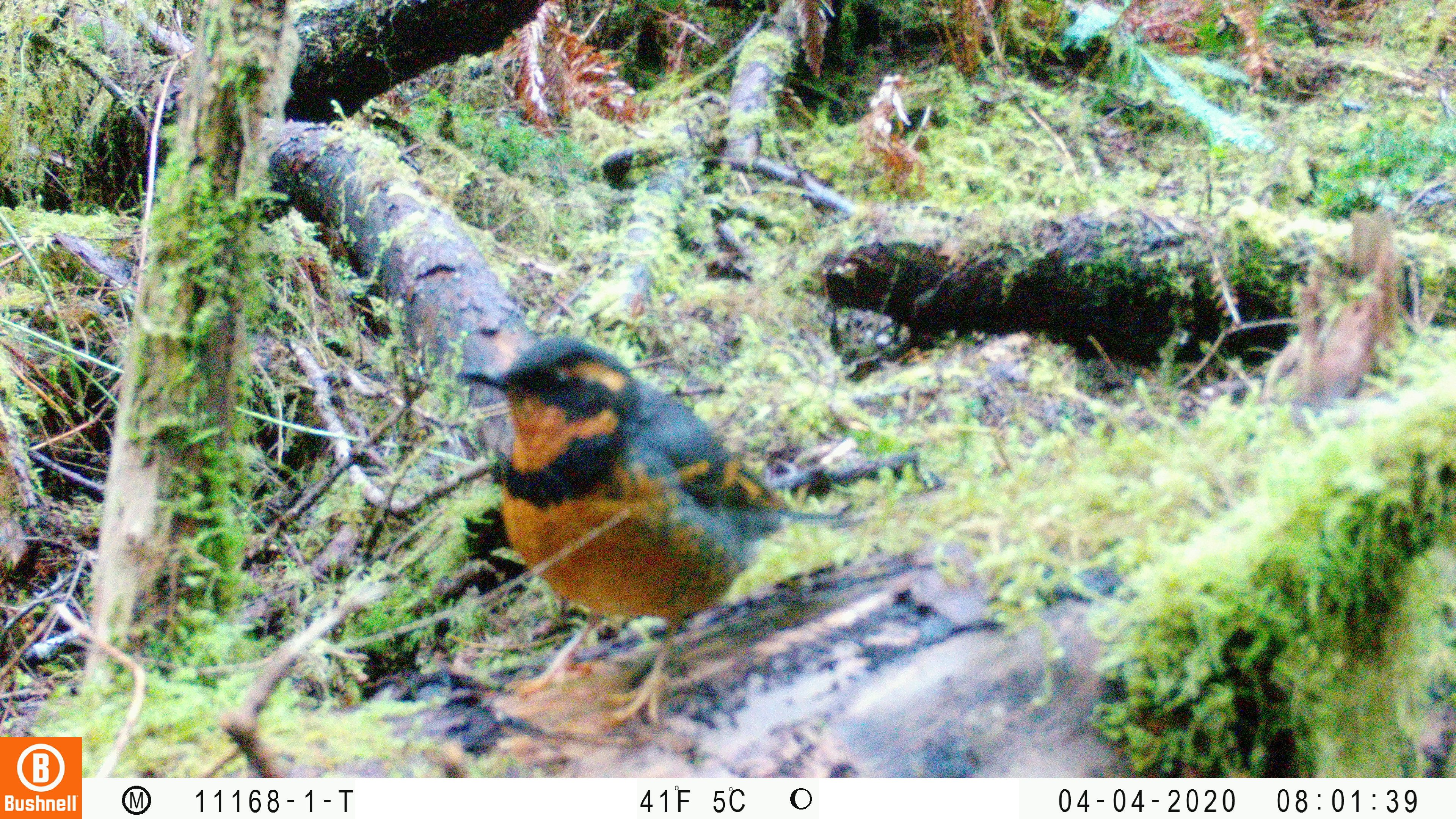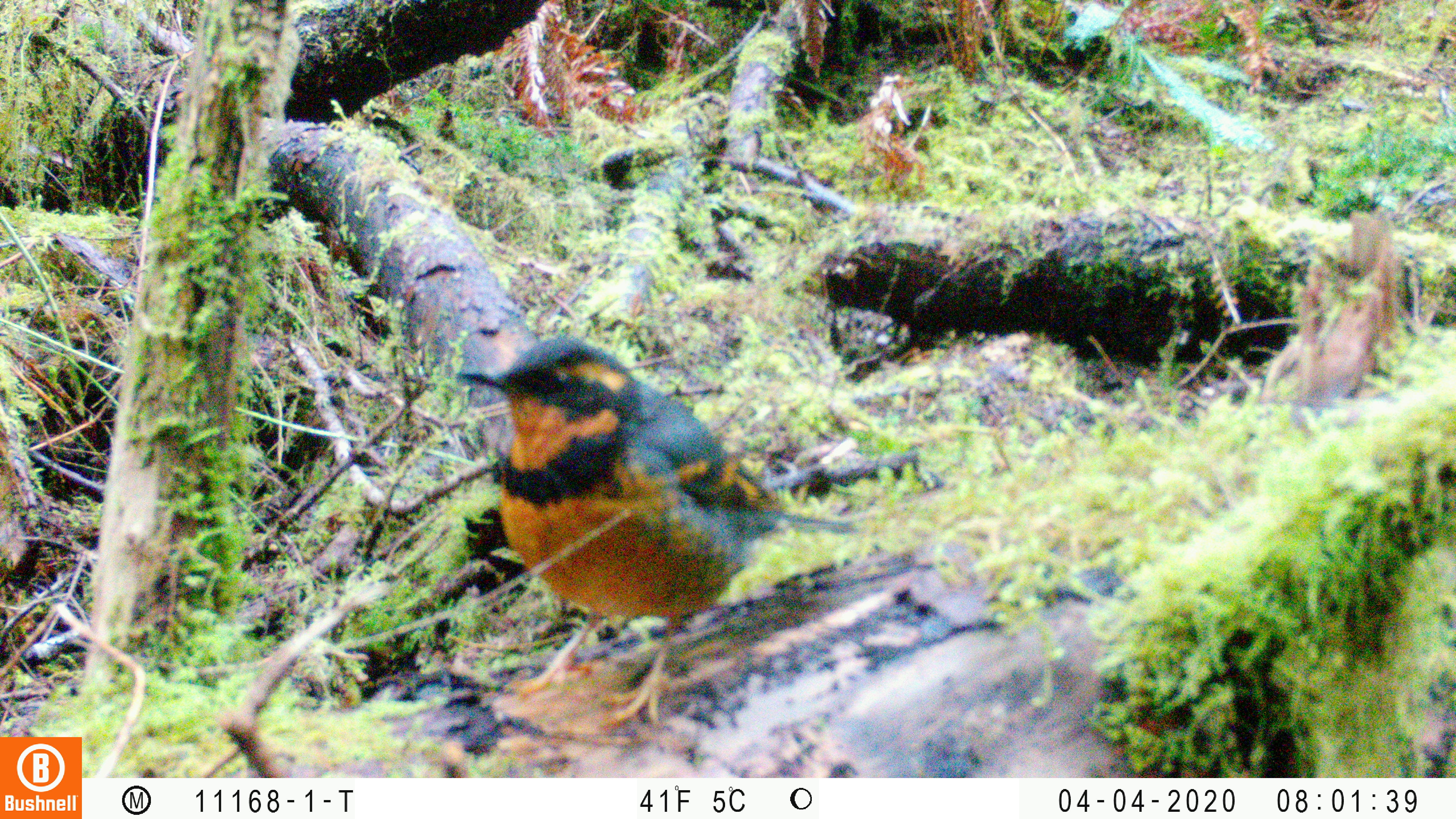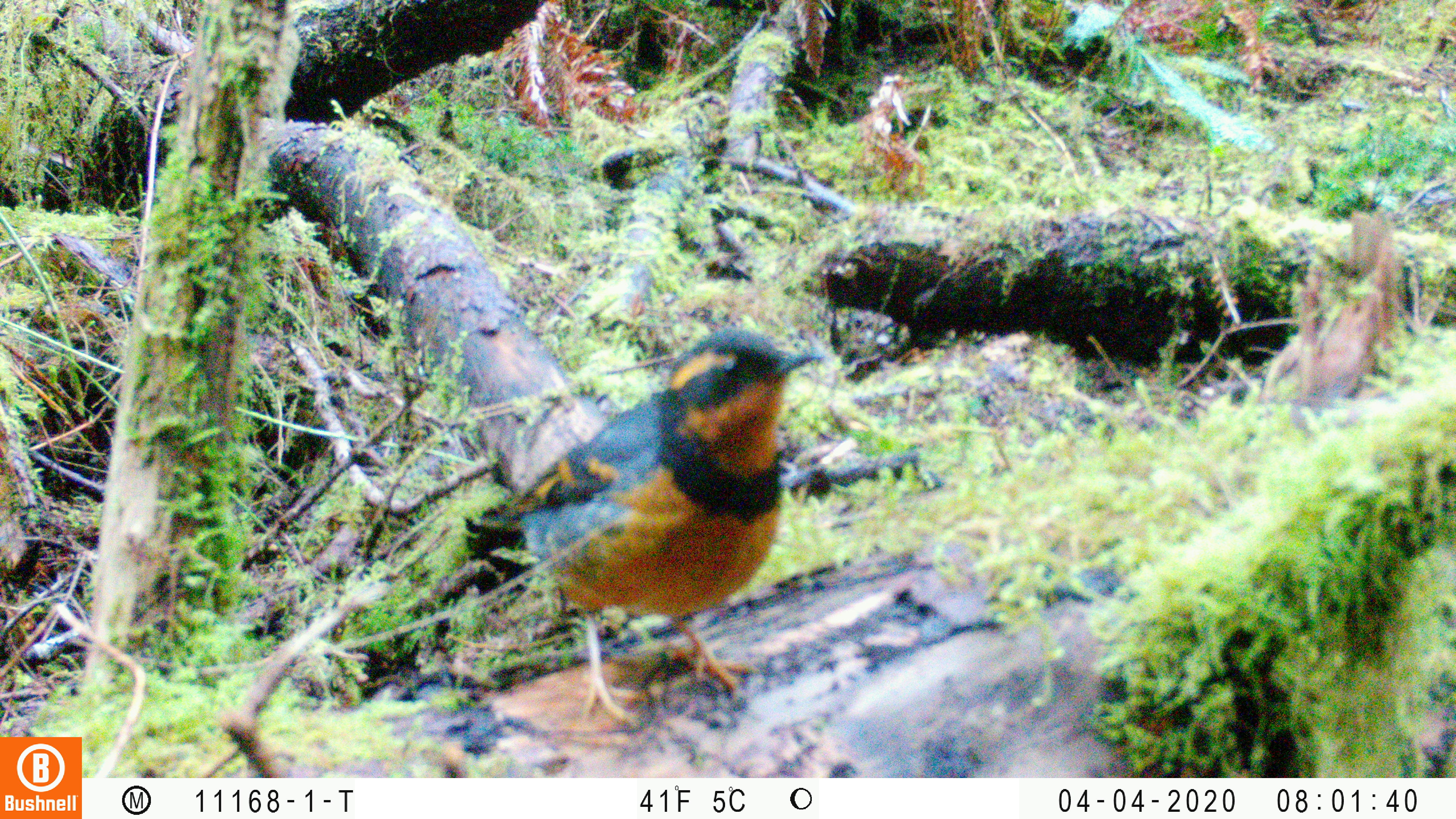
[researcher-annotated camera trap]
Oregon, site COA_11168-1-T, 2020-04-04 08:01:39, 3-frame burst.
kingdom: Animalia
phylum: Chordata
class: Aves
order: Passeriformes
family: Turdidae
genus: Ixoreus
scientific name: Ixoreus naevius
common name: varied thrush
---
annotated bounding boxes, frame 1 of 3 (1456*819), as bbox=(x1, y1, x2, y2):
varied thrush: bbox=(454, 335, 791, 676)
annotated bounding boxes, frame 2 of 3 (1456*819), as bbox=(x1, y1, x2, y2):
varied thrush: bbox=(458, 338, 855, 699)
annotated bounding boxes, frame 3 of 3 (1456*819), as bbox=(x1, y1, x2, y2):
varied thrush: bbox=(476, 328, 816, 713)